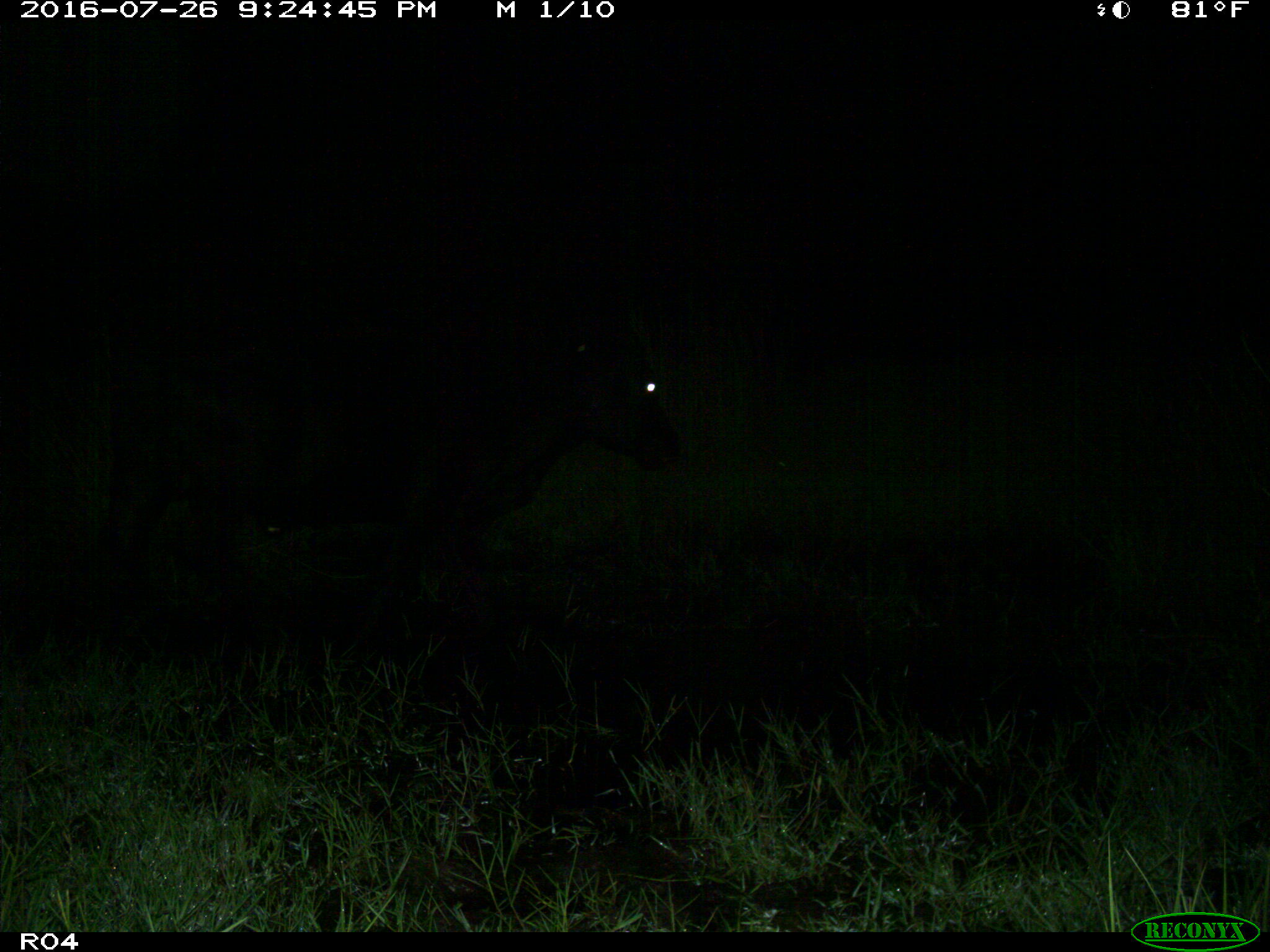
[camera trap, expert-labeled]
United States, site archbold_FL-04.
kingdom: Animalia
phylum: Chordata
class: Mammalia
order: Artiodactyla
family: Bovidae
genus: Bos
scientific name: Bos taurus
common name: domestic cow